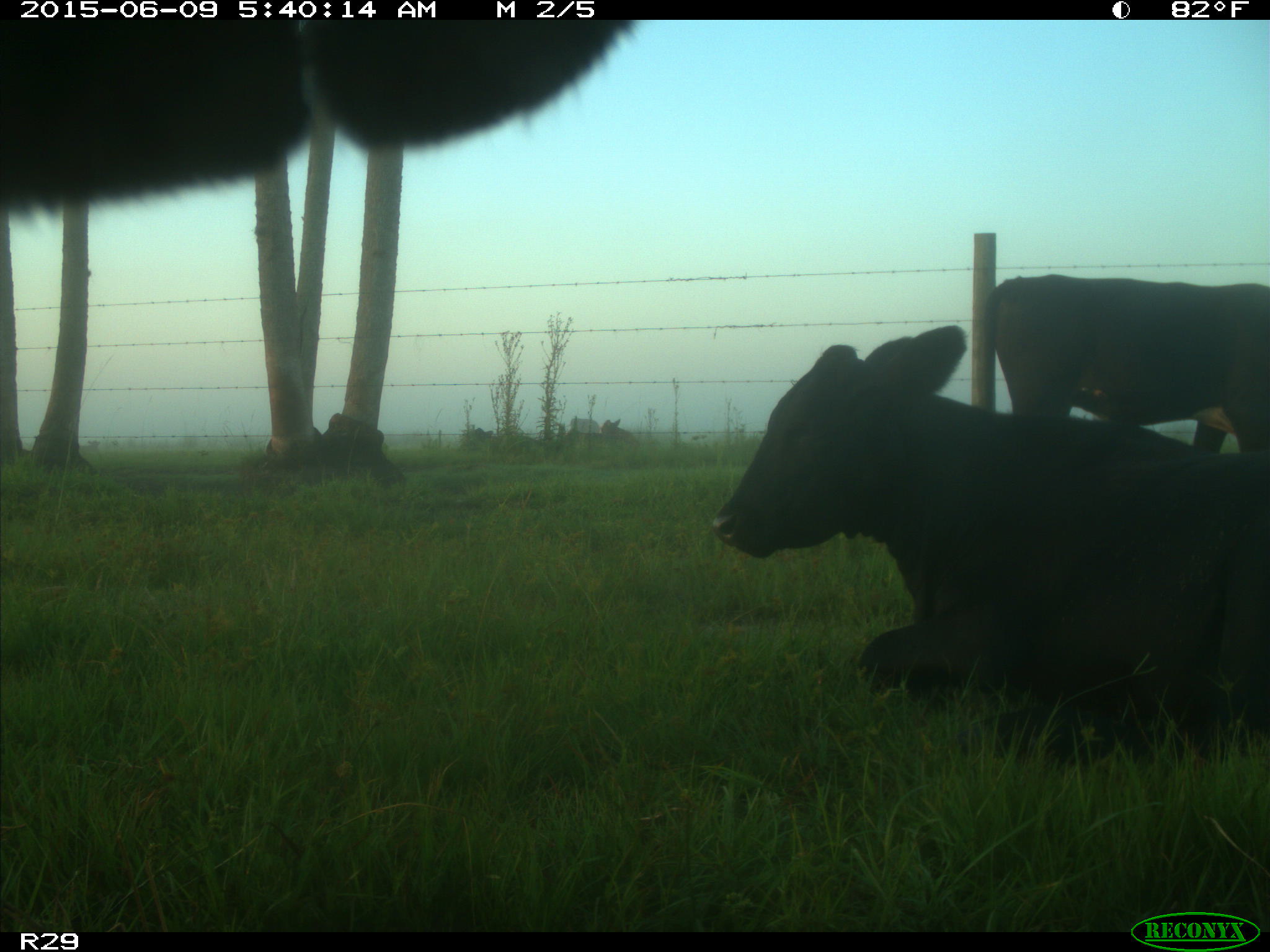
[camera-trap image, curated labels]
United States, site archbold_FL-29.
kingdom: Animalia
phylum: Chordata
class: Mammalia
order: Artiodactyla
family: Bovidae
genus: Bos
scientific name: Bos taurus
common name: domestic cow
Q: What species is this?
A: Bos taurus (domestic cow).